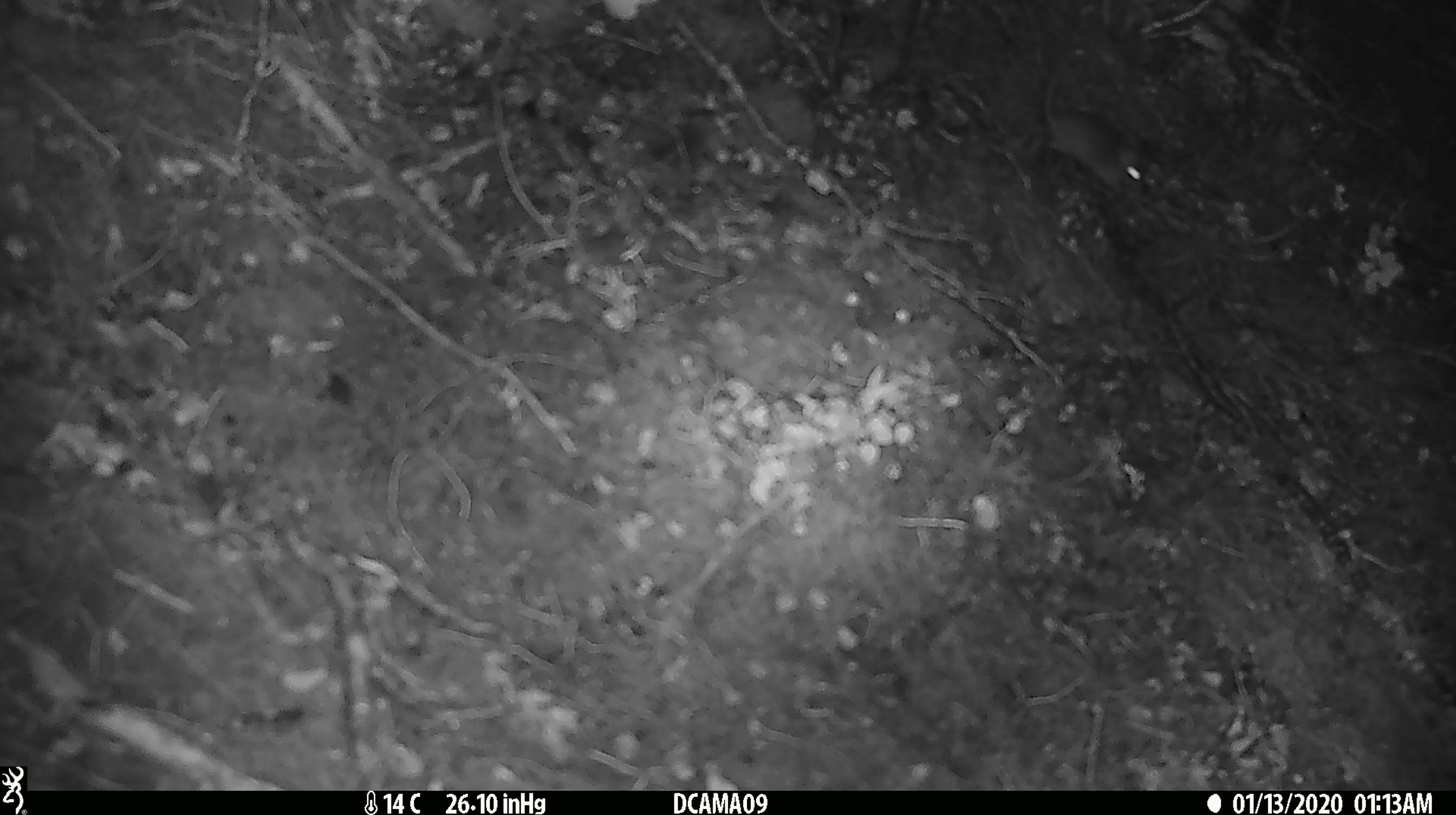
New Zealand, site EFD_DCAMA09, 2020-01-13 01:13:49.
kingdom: Animalia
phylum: Chordata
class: Mammalia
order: Rodentia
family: Muridae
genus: Mus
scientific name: Mus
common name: mouse